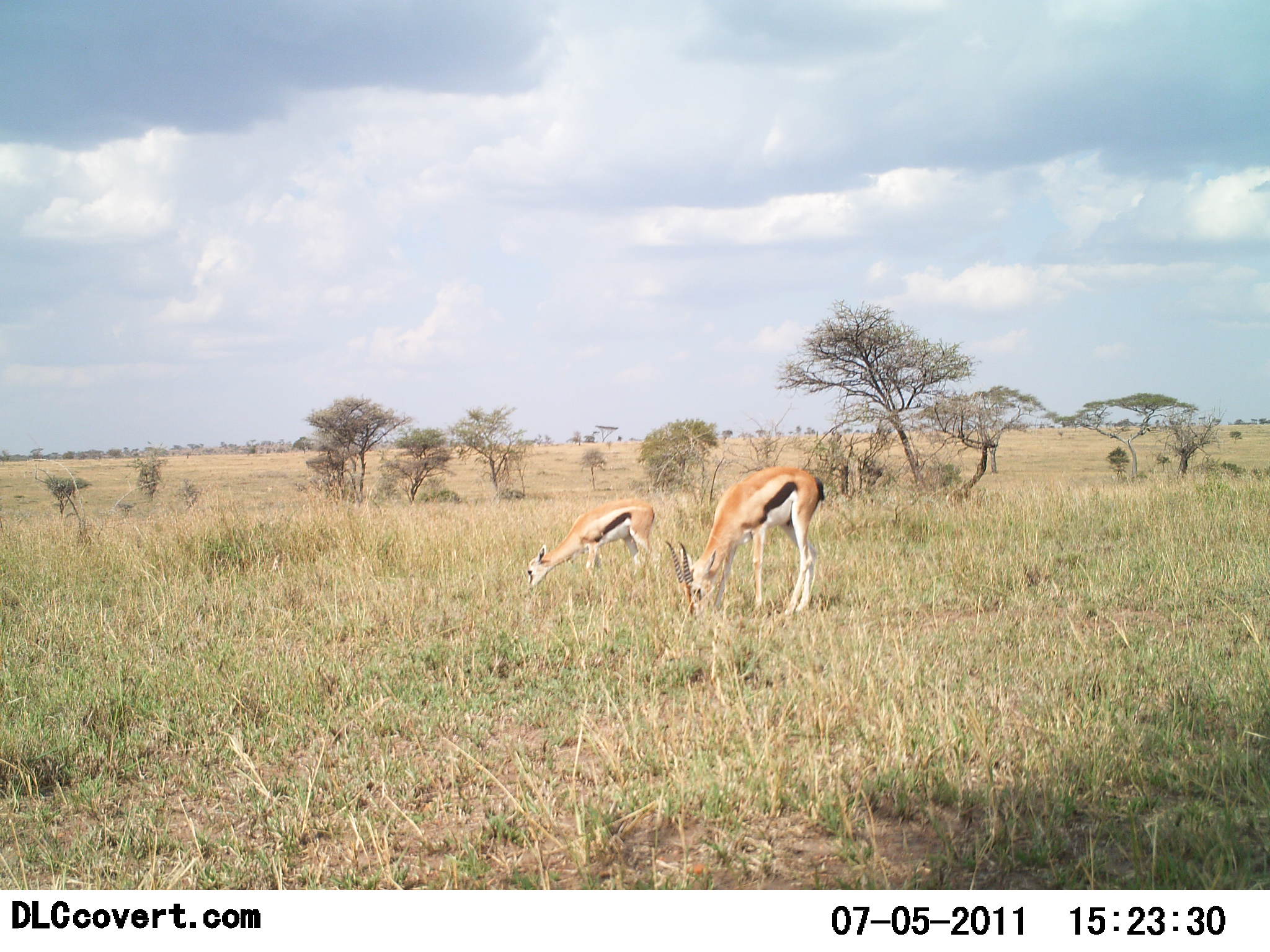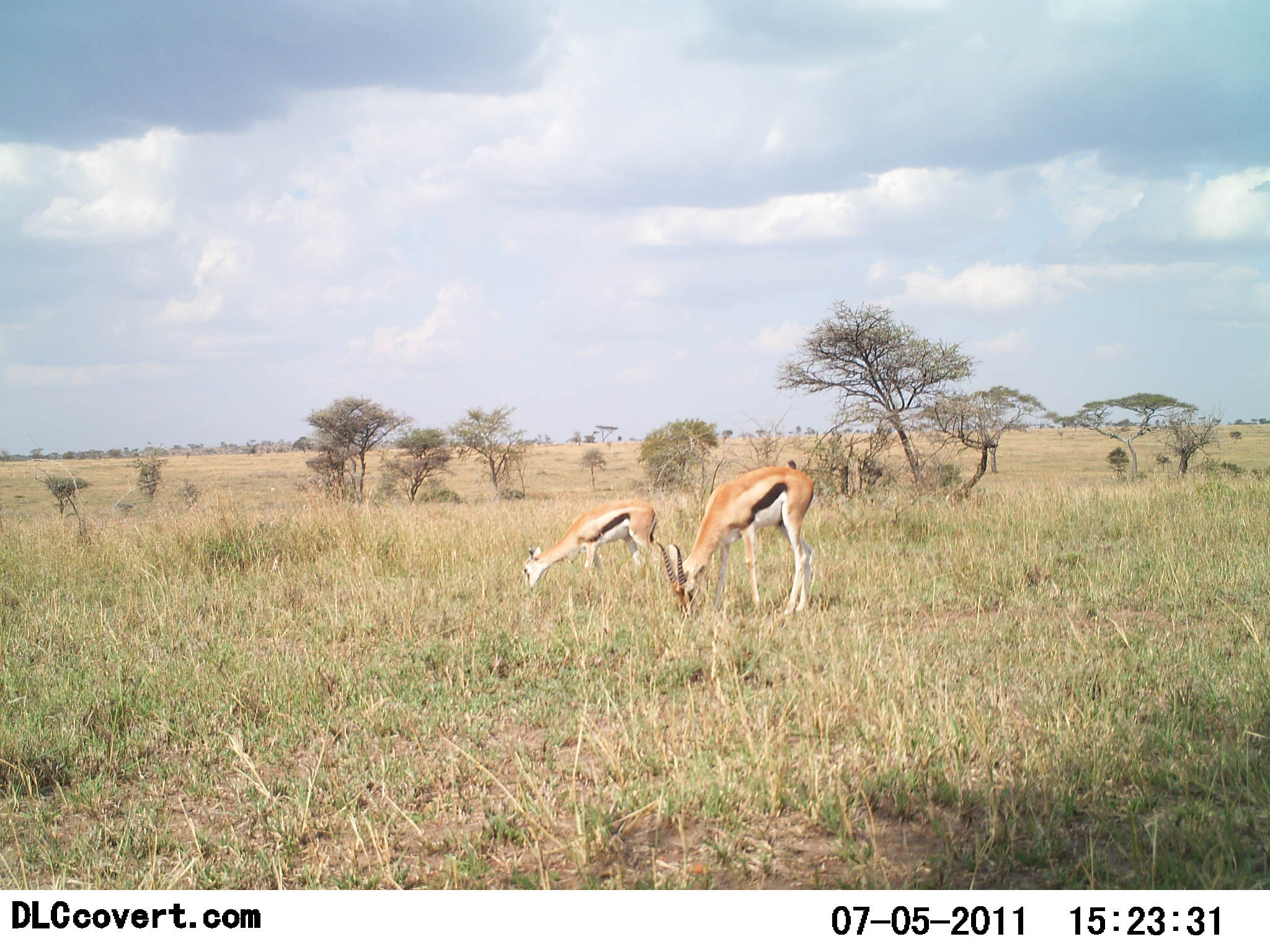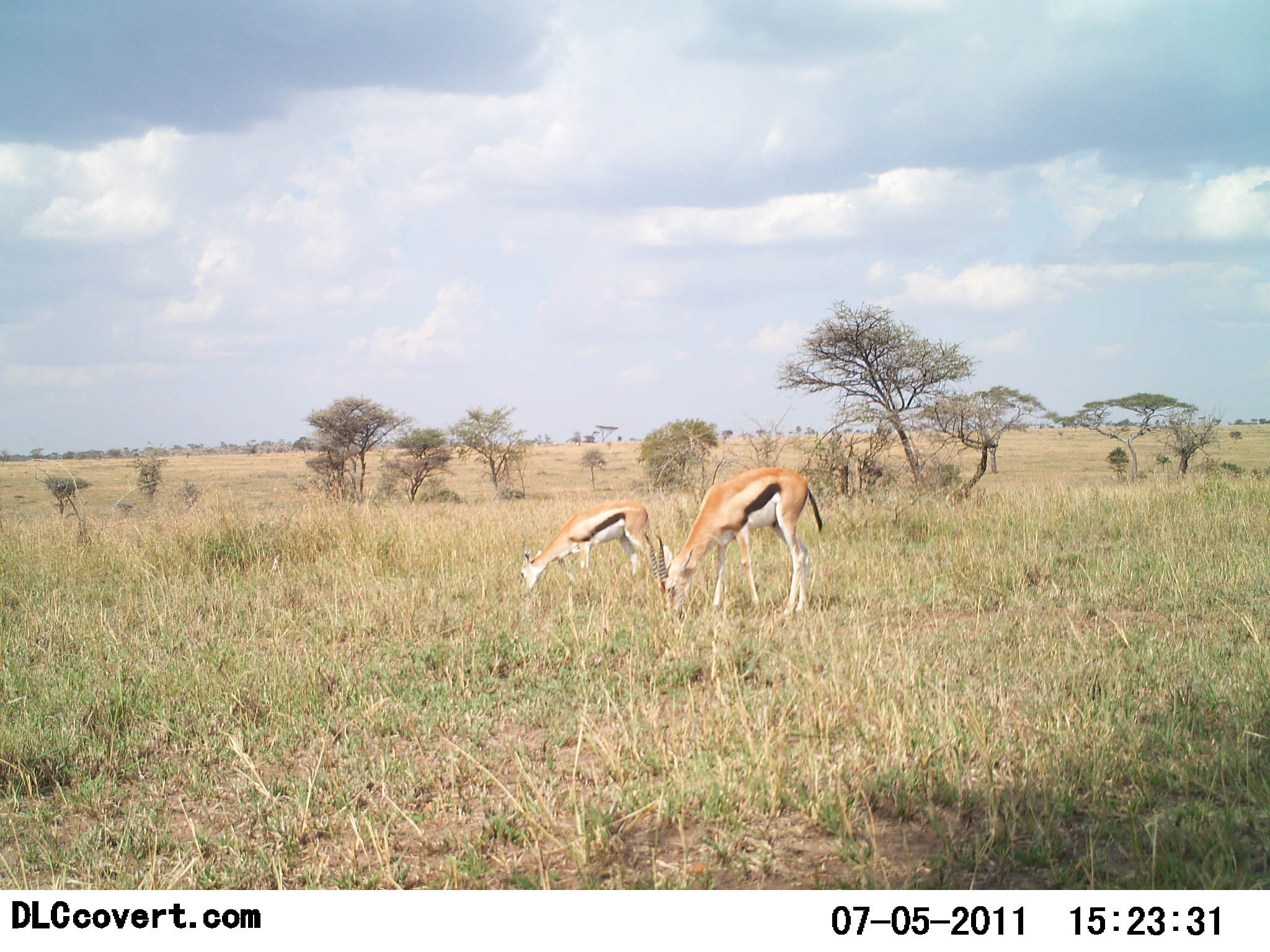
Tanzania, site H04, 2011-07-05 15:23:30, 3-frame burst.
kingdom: Animalia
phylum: Chordata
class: Mammalia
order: Artiodactyla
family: Bovidae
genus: Eudorcas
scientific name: Eudorcas thomsonii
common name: thomson's gazelle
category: gazellethomsons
Gazellethomsons (thomson's gazelle) (Eudorcas thomsonii), count 2. Behavior (volunteer vote fractions): standing 12%, resting 0%, moving 6%, interacting 0%. Young present (vote fraction): 19%. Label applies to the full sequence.